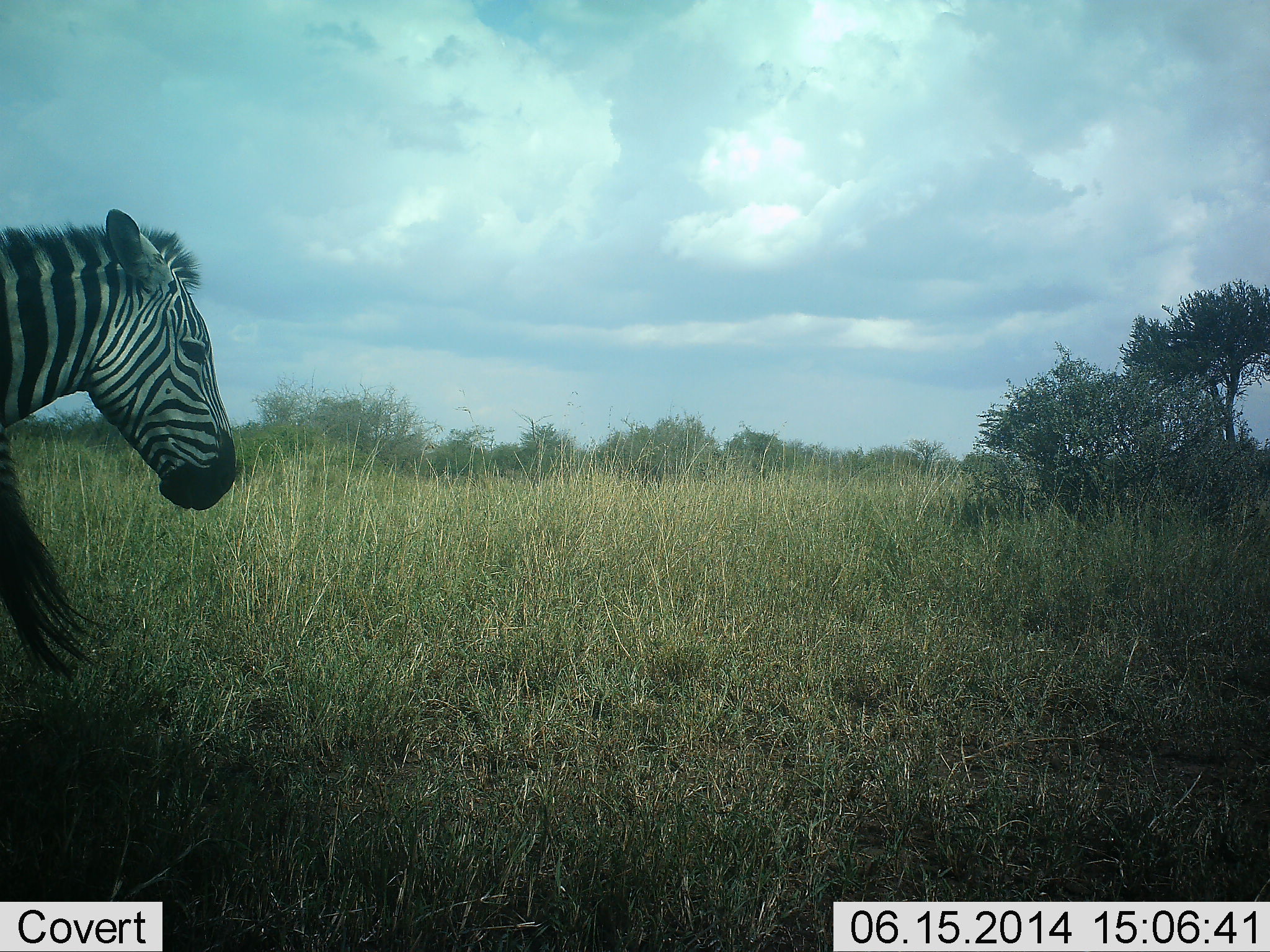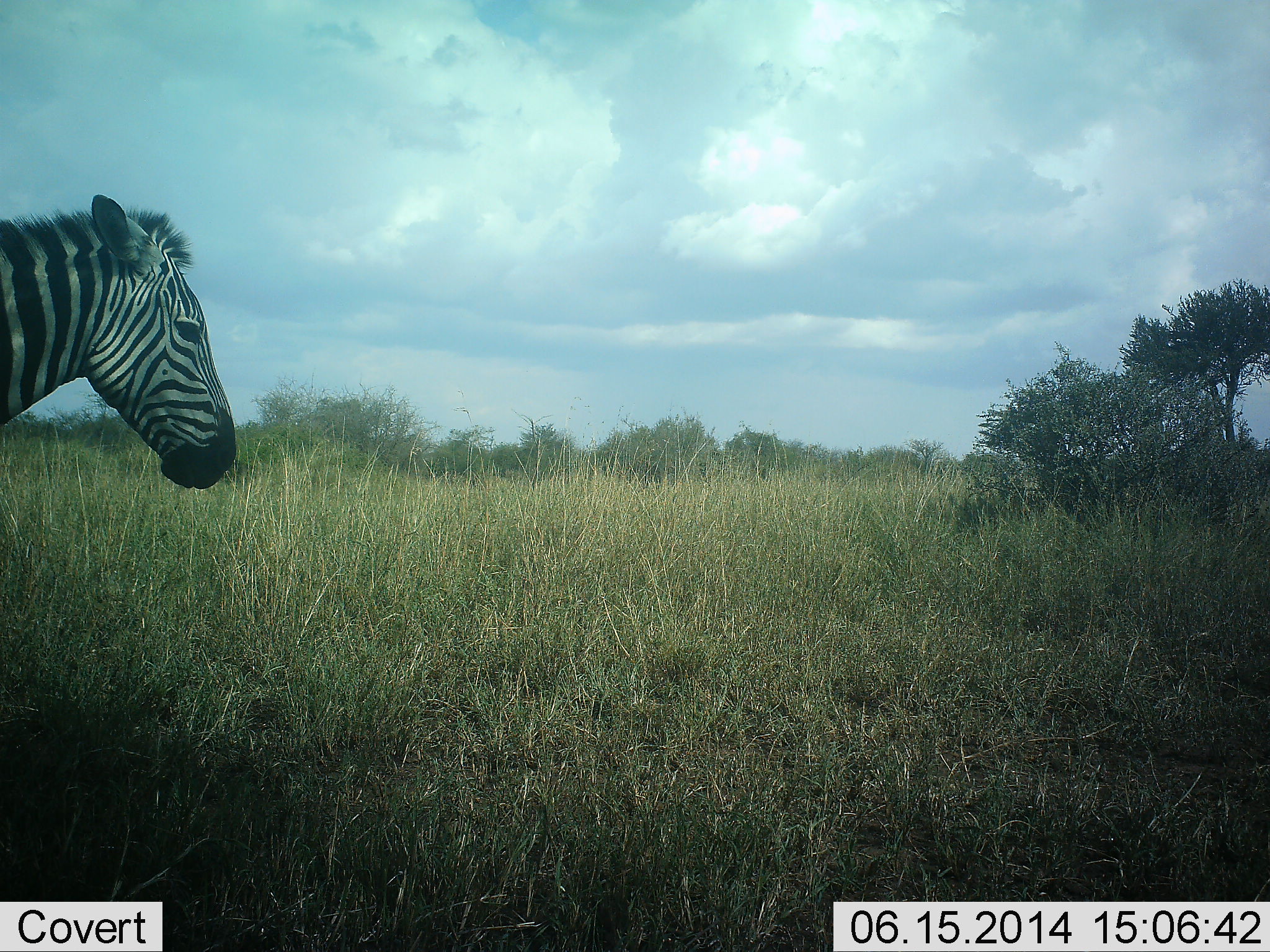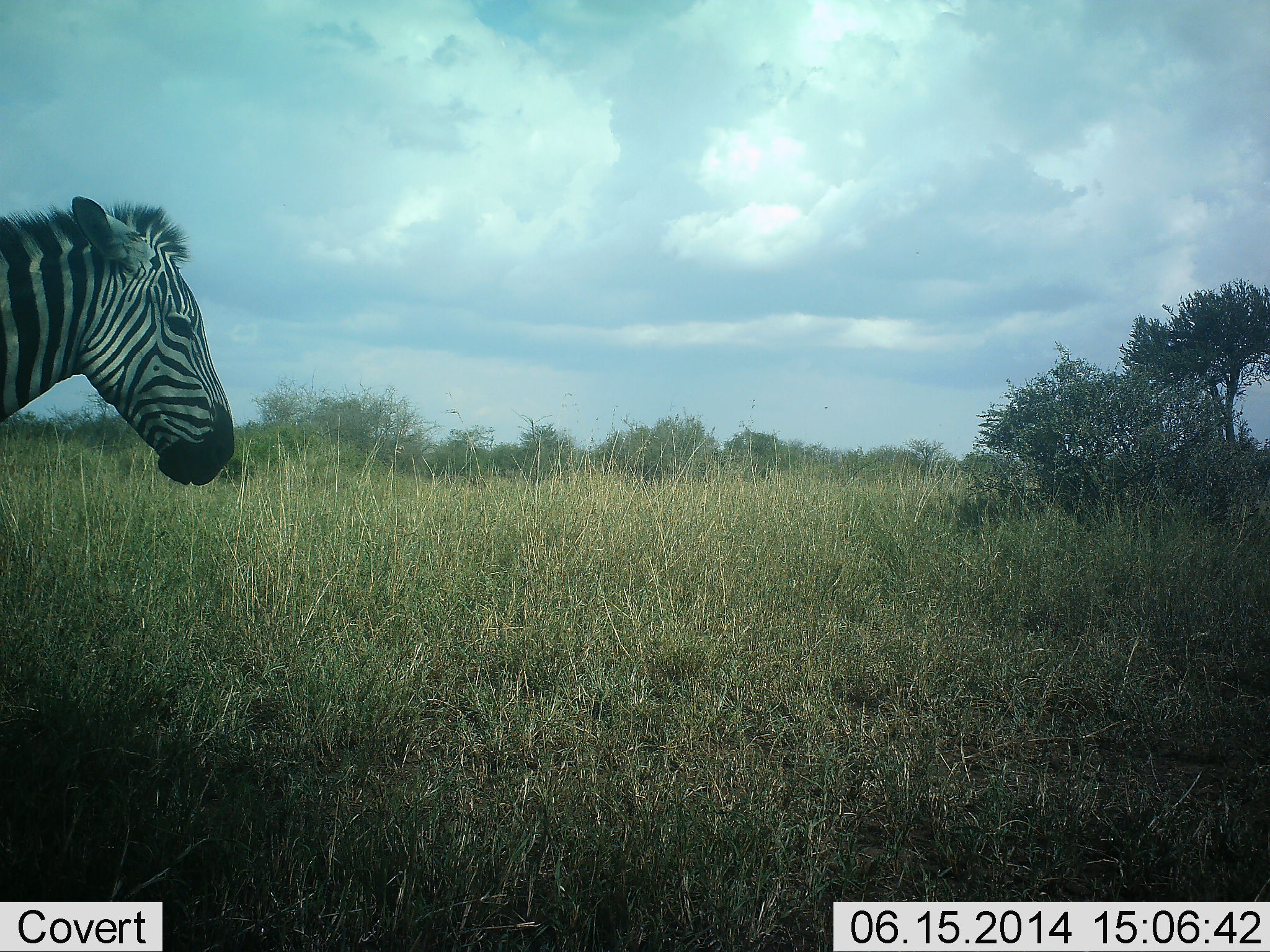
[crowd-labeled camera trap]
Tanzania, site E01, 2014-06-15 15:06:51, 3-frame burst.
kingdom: Animalia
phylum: Chordata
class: Mammalia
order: Perissodactyla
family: Equidae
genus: Equus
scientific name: Equus quagga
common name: plains zebra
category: zebra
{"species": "zebra (plains zebra) (Equus quagga)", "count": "1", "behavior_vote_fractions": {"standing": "90%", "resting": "0%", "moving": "10%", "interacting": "0%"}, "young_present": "0%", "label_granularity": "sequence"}